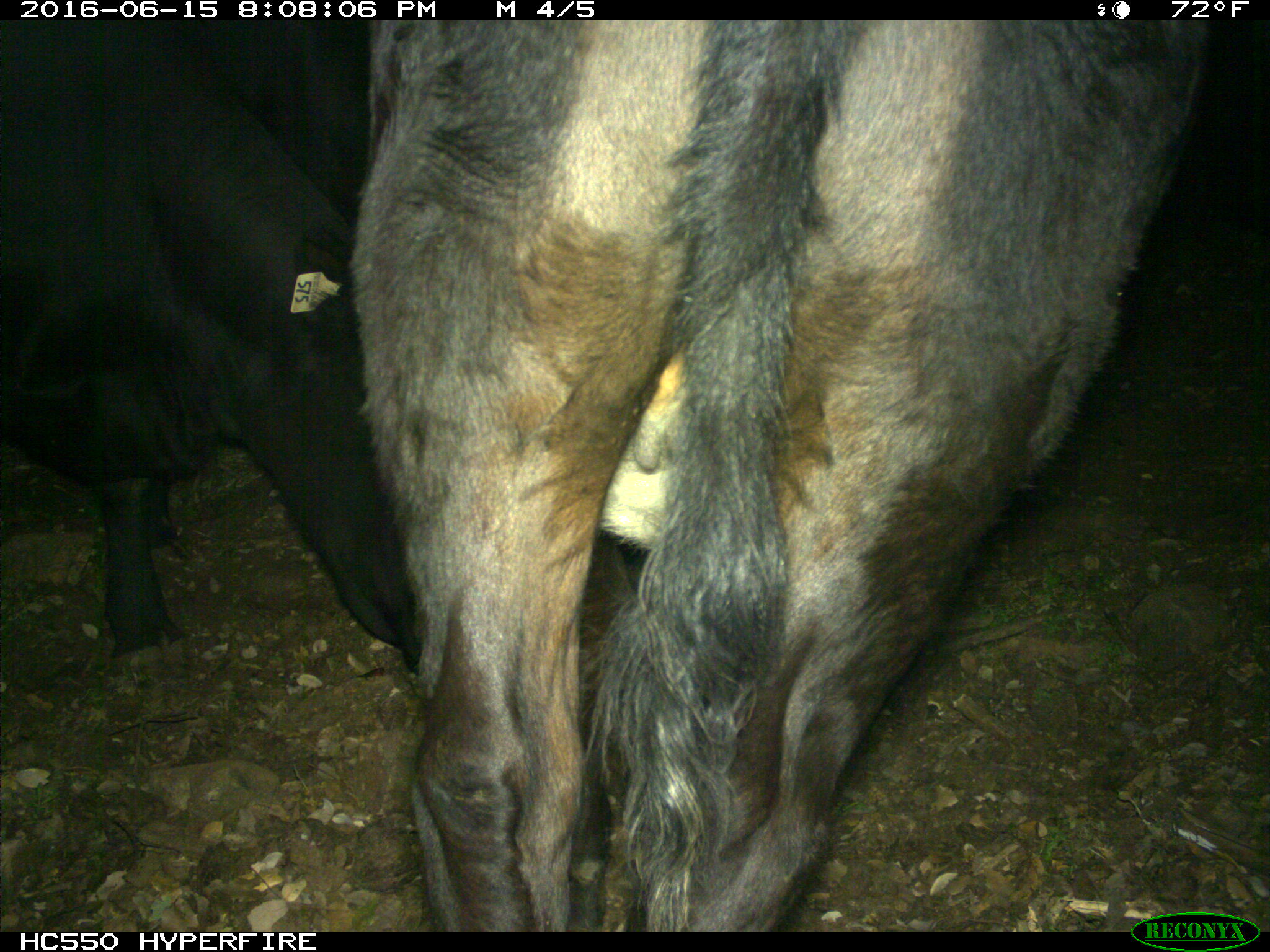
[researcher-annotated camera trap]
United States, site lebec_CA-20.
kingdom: Animalia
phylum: Chordata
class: Mammalia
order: Artiodactyla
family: Bovidae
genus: Bos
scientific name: Bos taurus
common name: domestic cow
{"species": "Bos taurus (domestic cow)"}